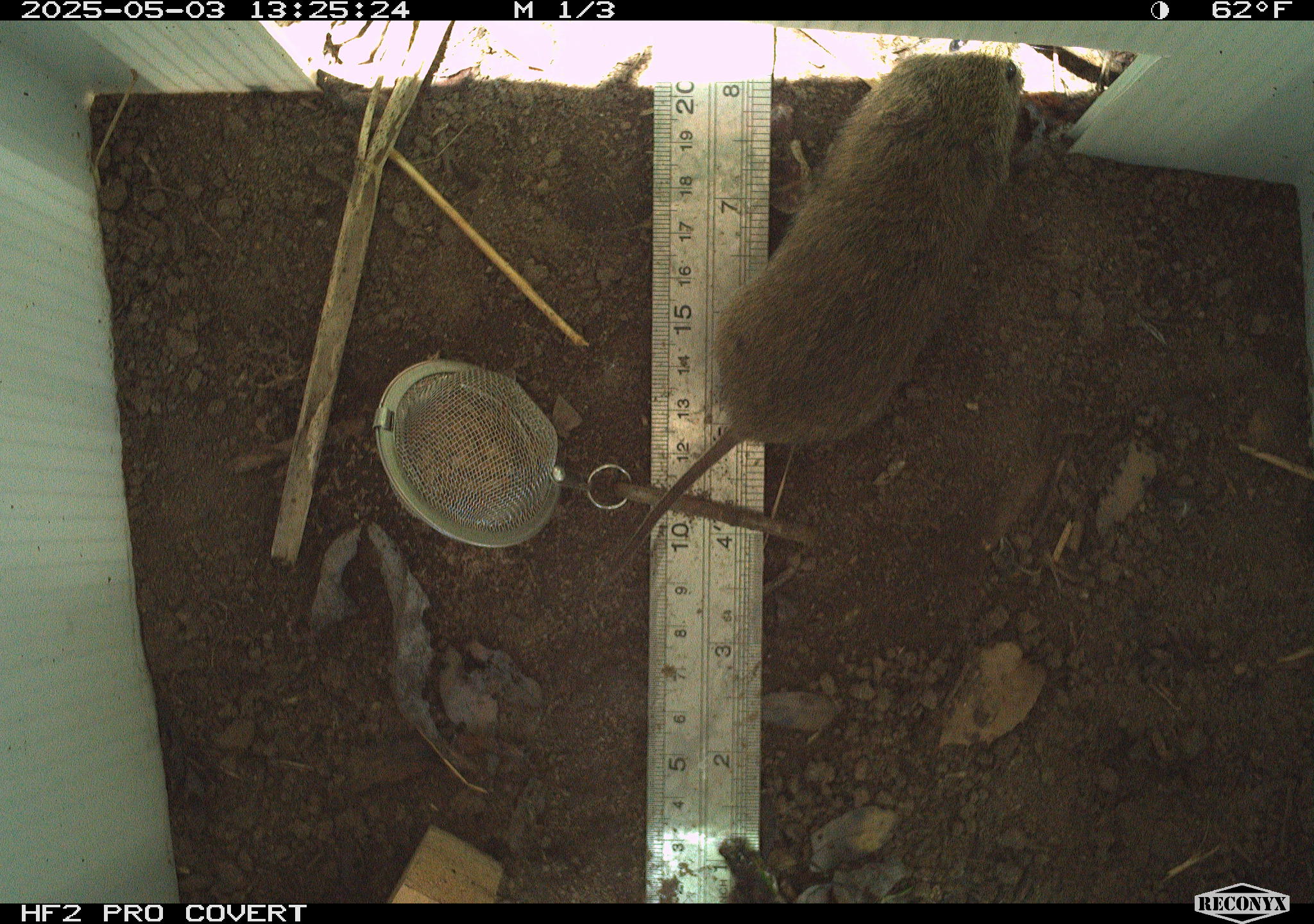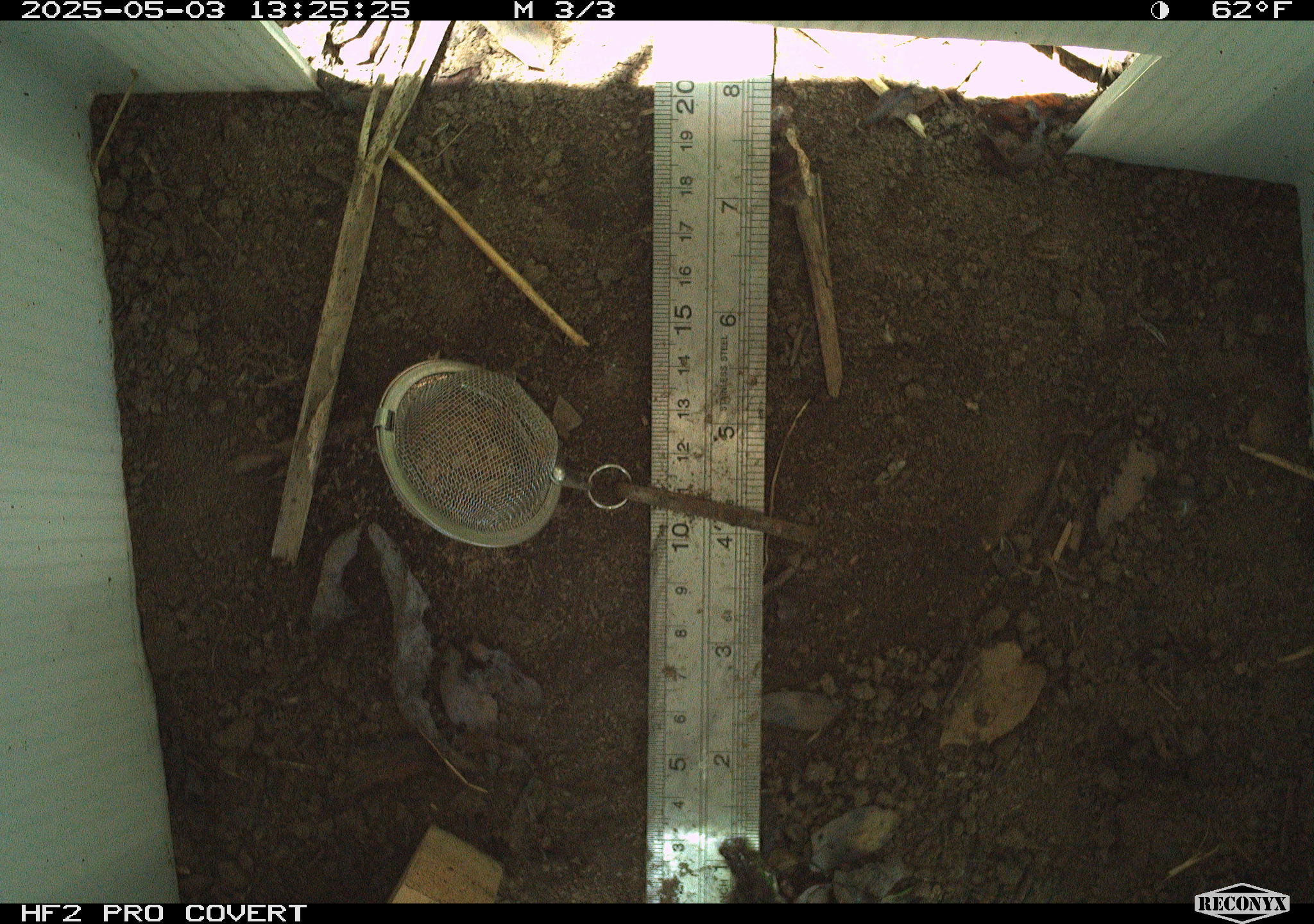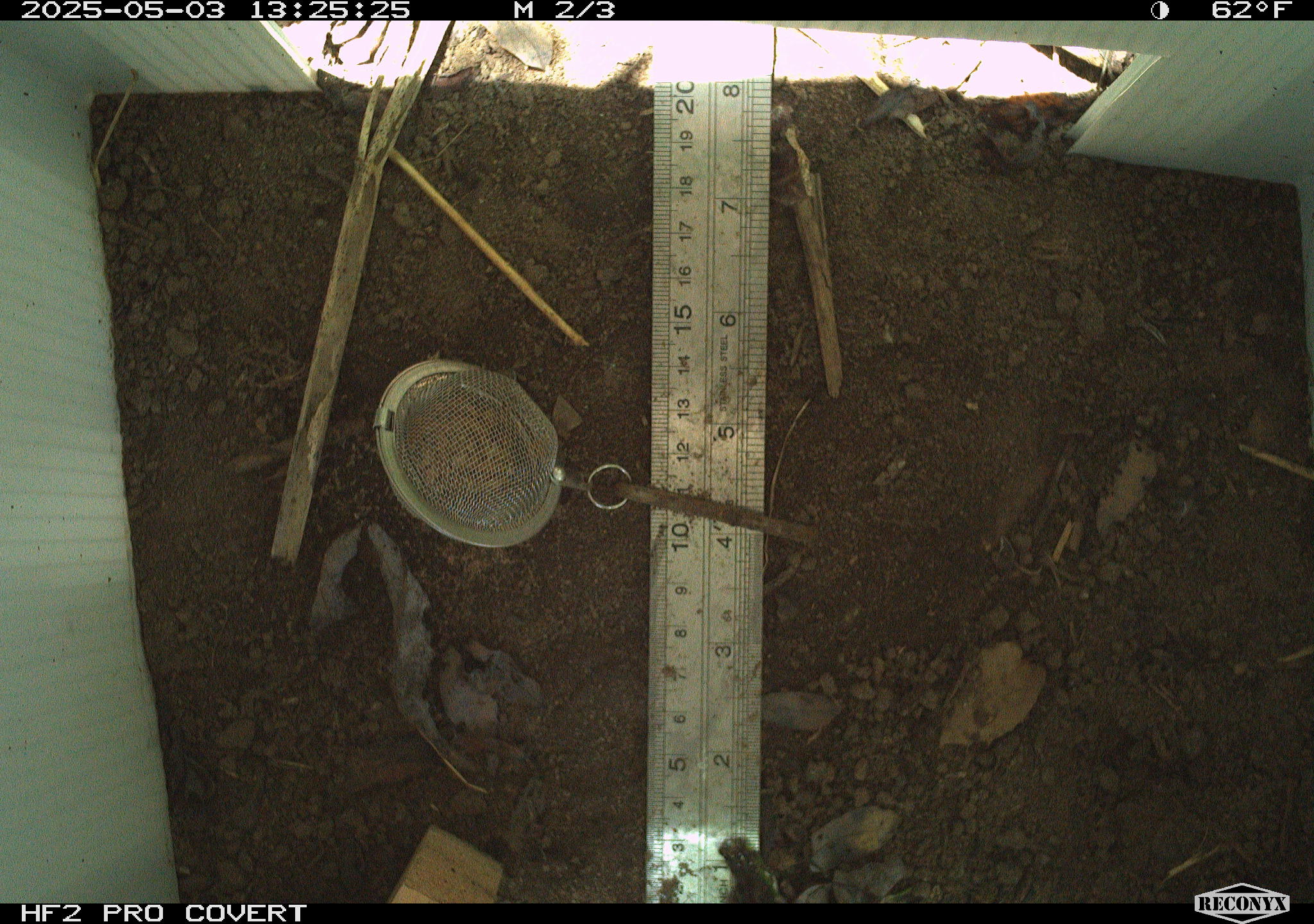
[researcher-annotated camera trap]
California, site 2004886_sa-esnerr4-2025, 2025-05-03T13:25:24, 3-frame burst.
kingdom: Animalia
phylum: Chordata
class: Mammalia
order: Rodentia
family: Cricetidae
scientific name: Arvicolinae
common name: voles, lemmings, and muskrats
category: arvicolinae subfamily